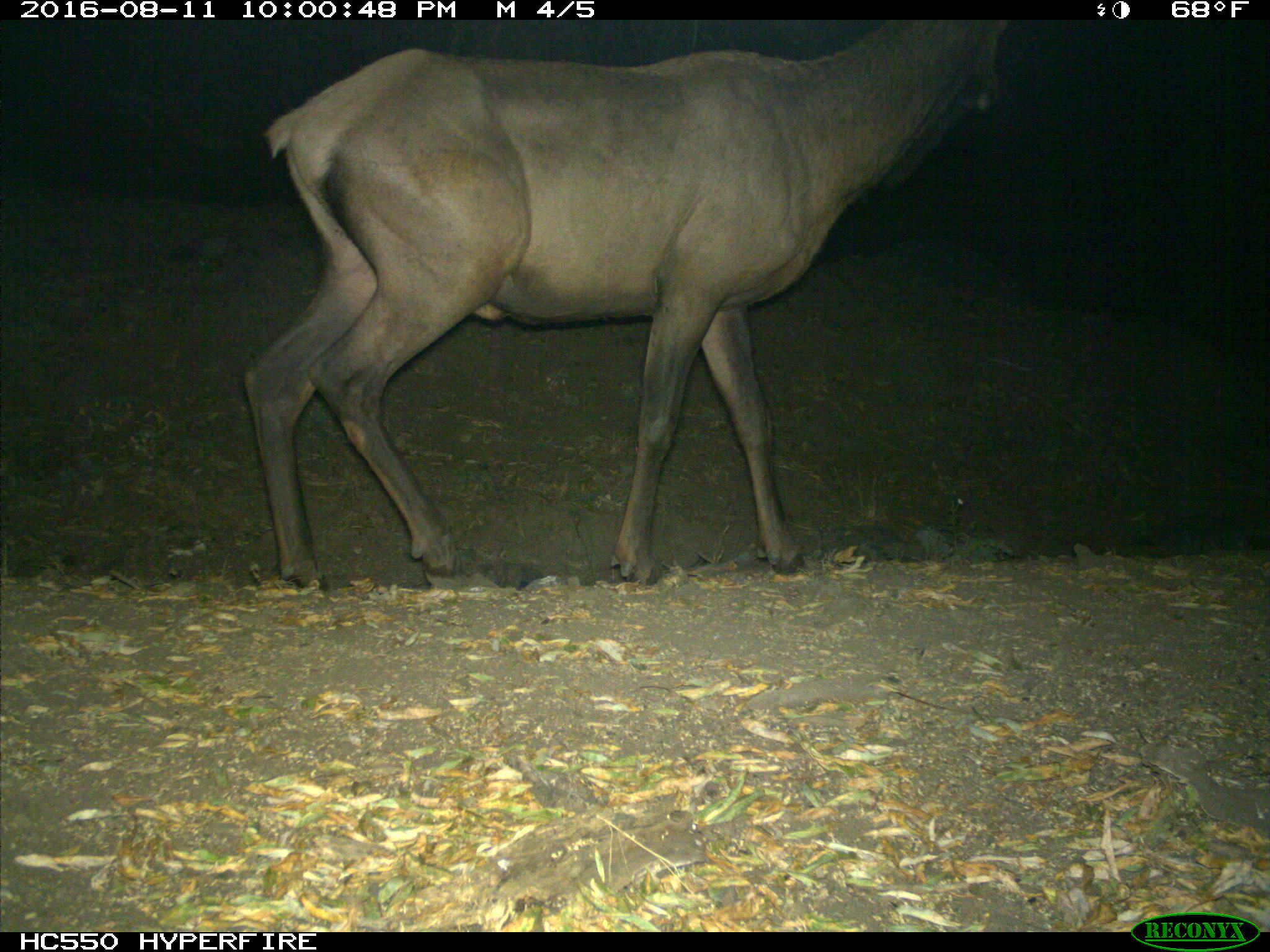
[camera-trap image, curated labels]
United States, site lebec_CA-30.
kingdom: Animalia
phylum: Chordata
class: Mammalia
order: Artiodactyla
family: Cervidae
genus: Cervus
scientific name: Cervus canadensis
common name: elk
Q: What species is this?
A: Cervus canadensis (elk).